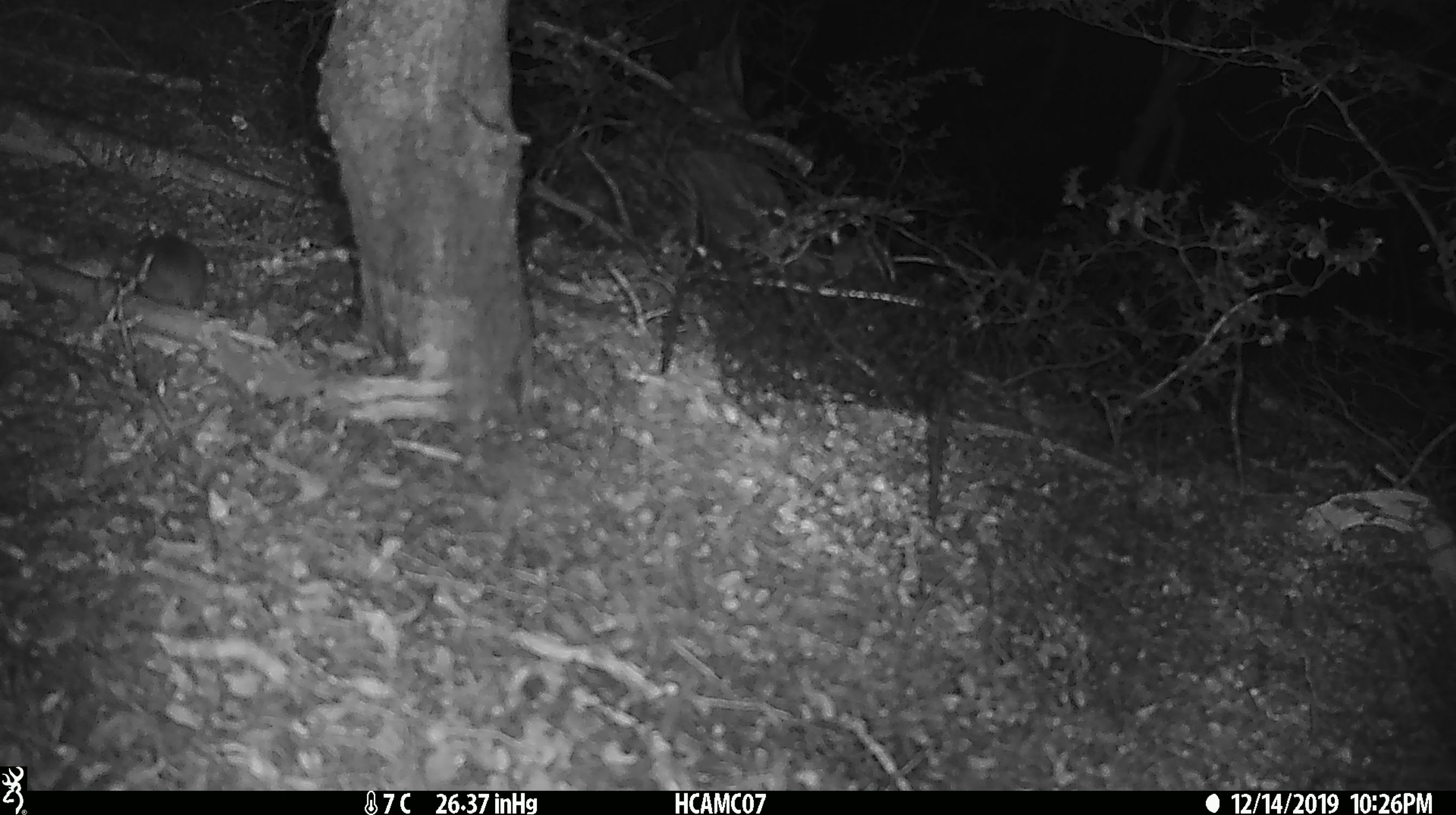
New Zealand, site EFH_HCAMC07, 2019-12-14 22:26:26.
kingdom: Animalia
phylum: Chordata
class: Mammalia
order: Rodentia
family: Muridae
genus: Mus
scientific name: Mus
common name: mouse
Mouse (Mus).